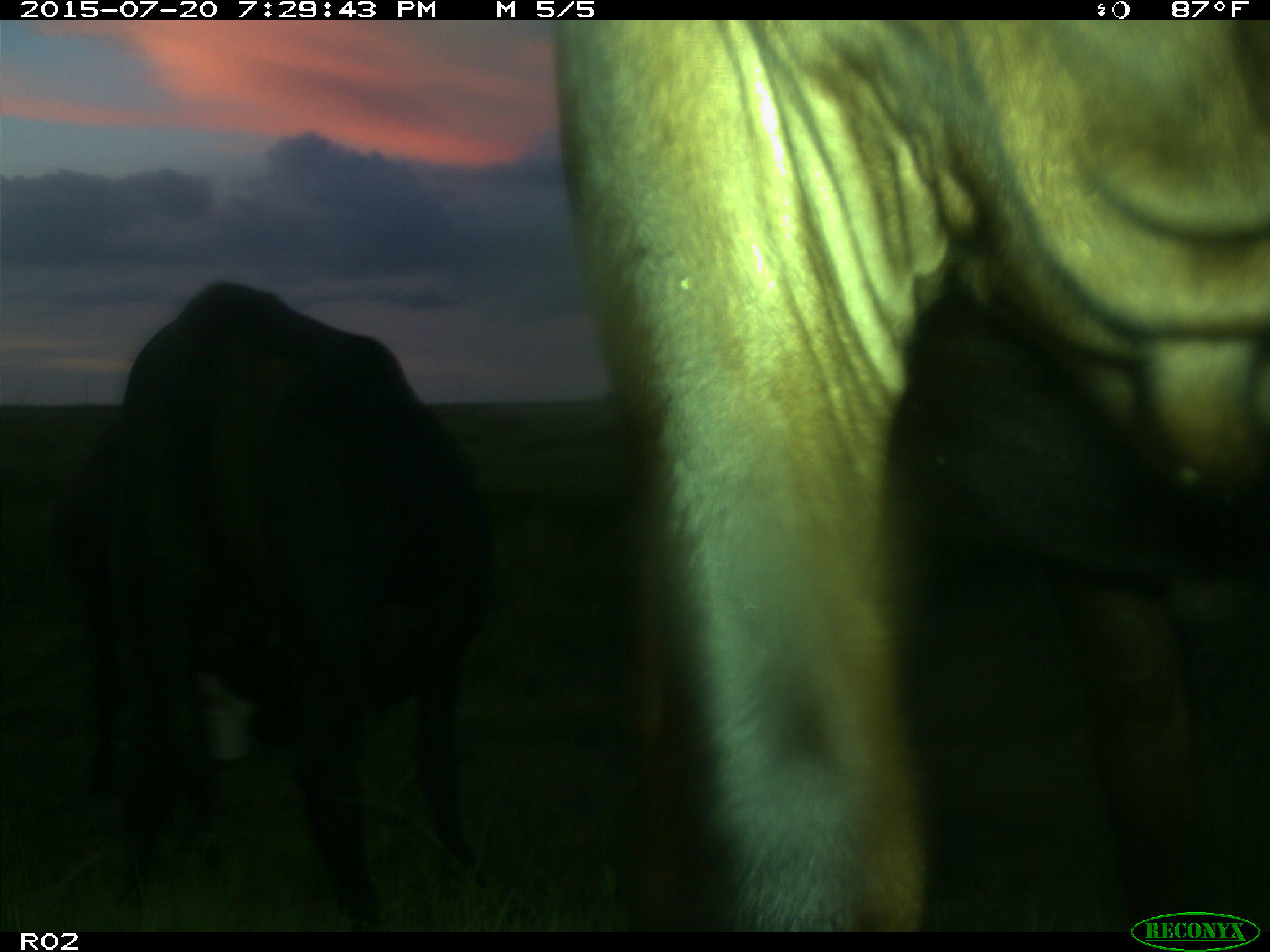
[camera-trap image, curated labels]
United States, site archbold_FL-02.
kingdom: Animalia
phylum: Chordata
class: Mammalia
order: Artiodactyla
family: Bovidae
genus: Bos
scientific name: Bos taurus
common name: domestic cow